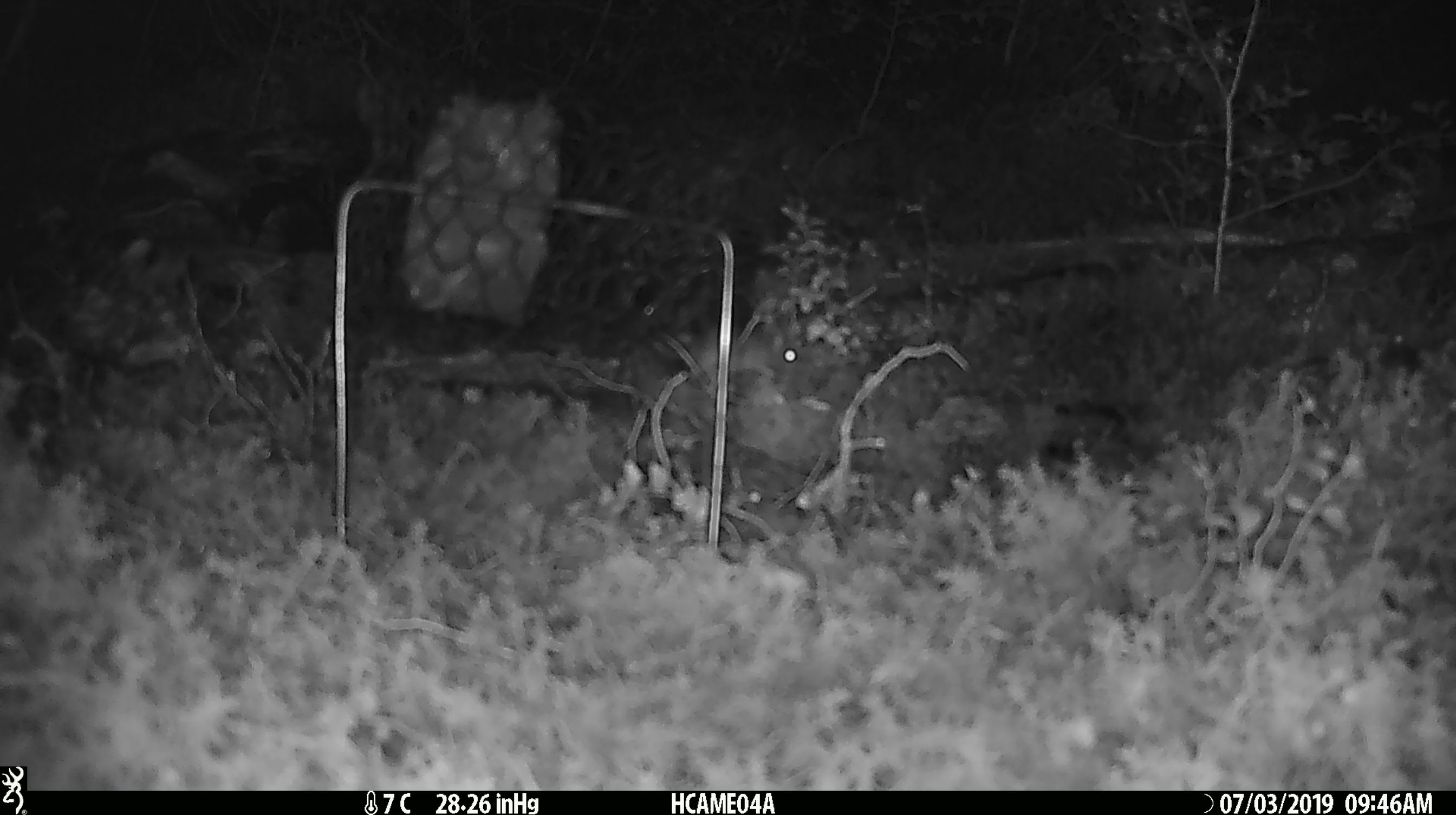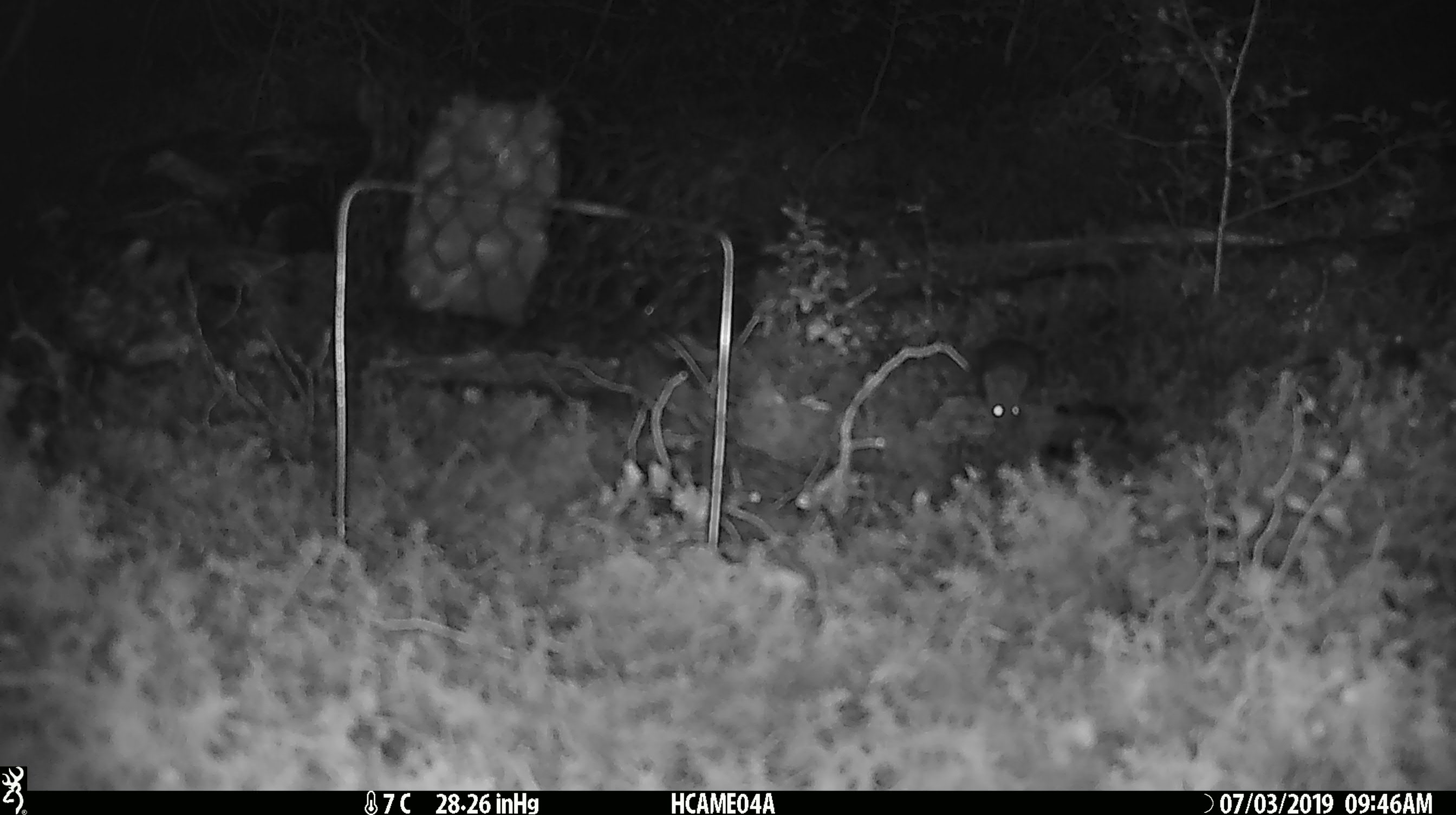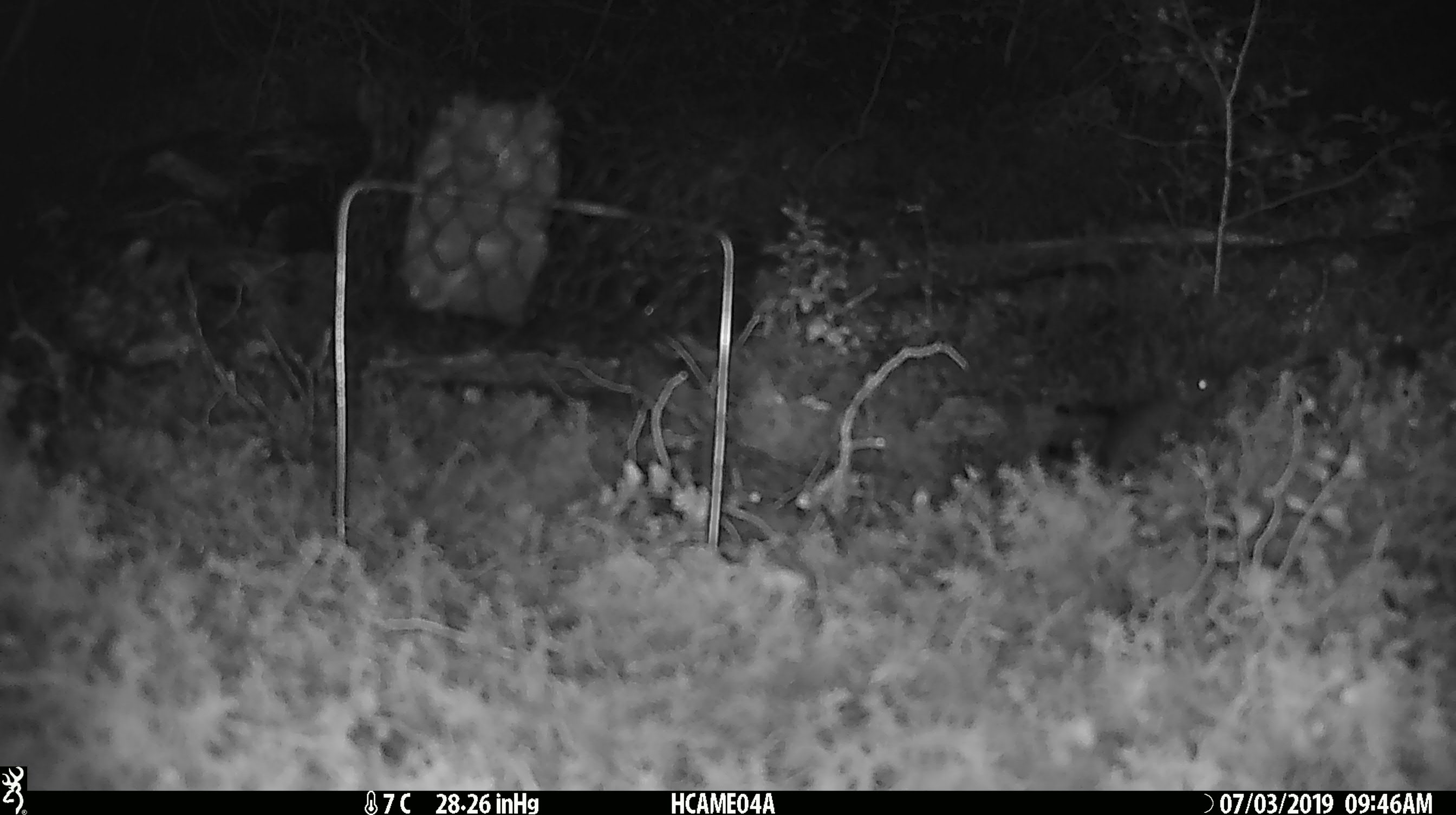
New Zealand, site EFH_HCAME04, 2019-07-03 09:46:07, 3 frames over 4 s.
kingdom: Animalia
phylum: Chordata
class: Mammalia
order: Rodentia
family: Muridae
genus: Mus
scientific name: Mus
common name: mouse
Mouse (Mus).